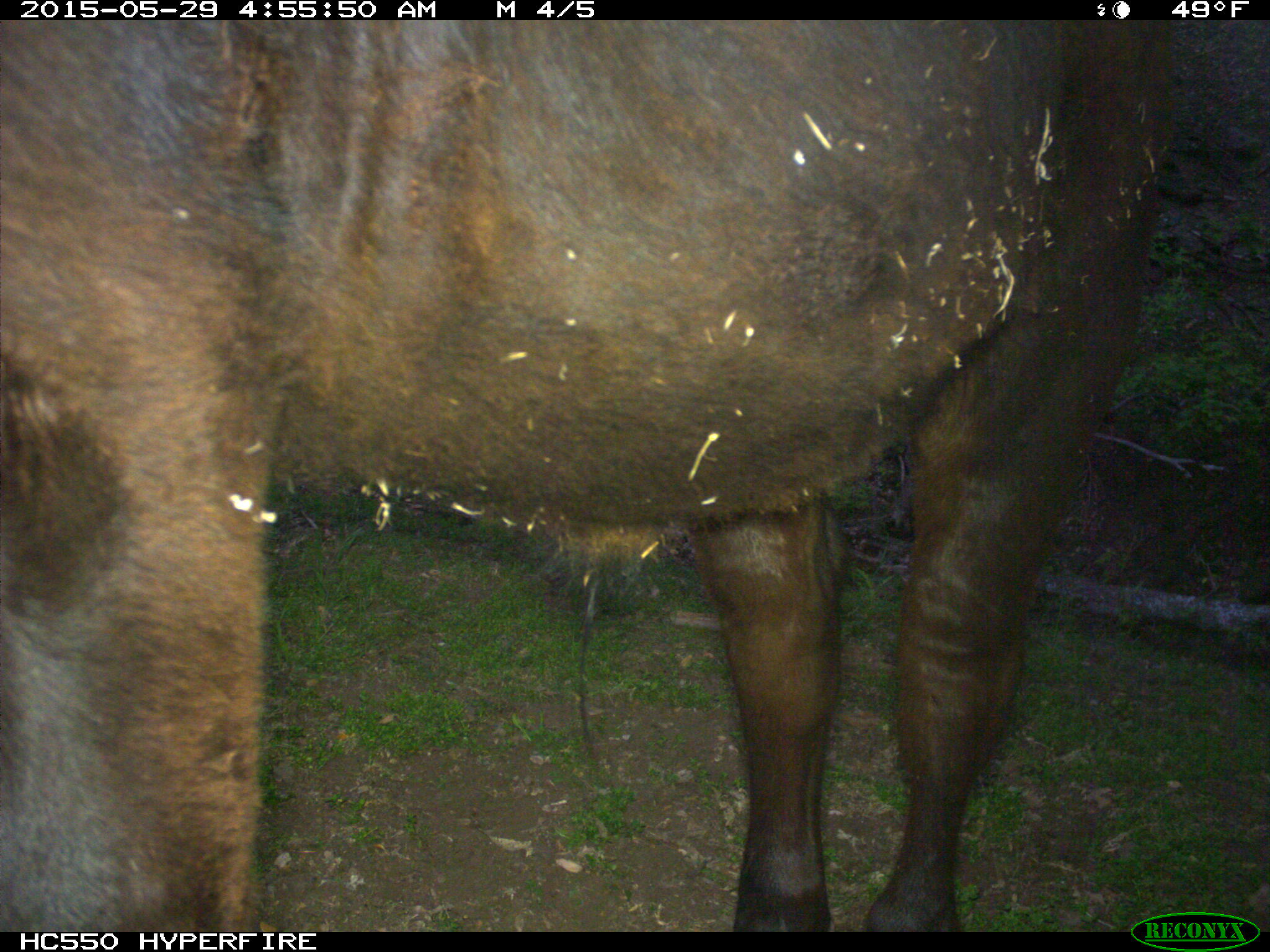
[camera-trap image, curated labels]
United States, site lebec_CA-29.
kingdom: Animalia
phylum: Chordata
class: Mammalia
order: Artiodactyla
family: Bovidae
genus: Bos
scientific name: Bos taurus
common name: domestic cow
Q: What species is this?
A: Bos taurus (domestic cow).